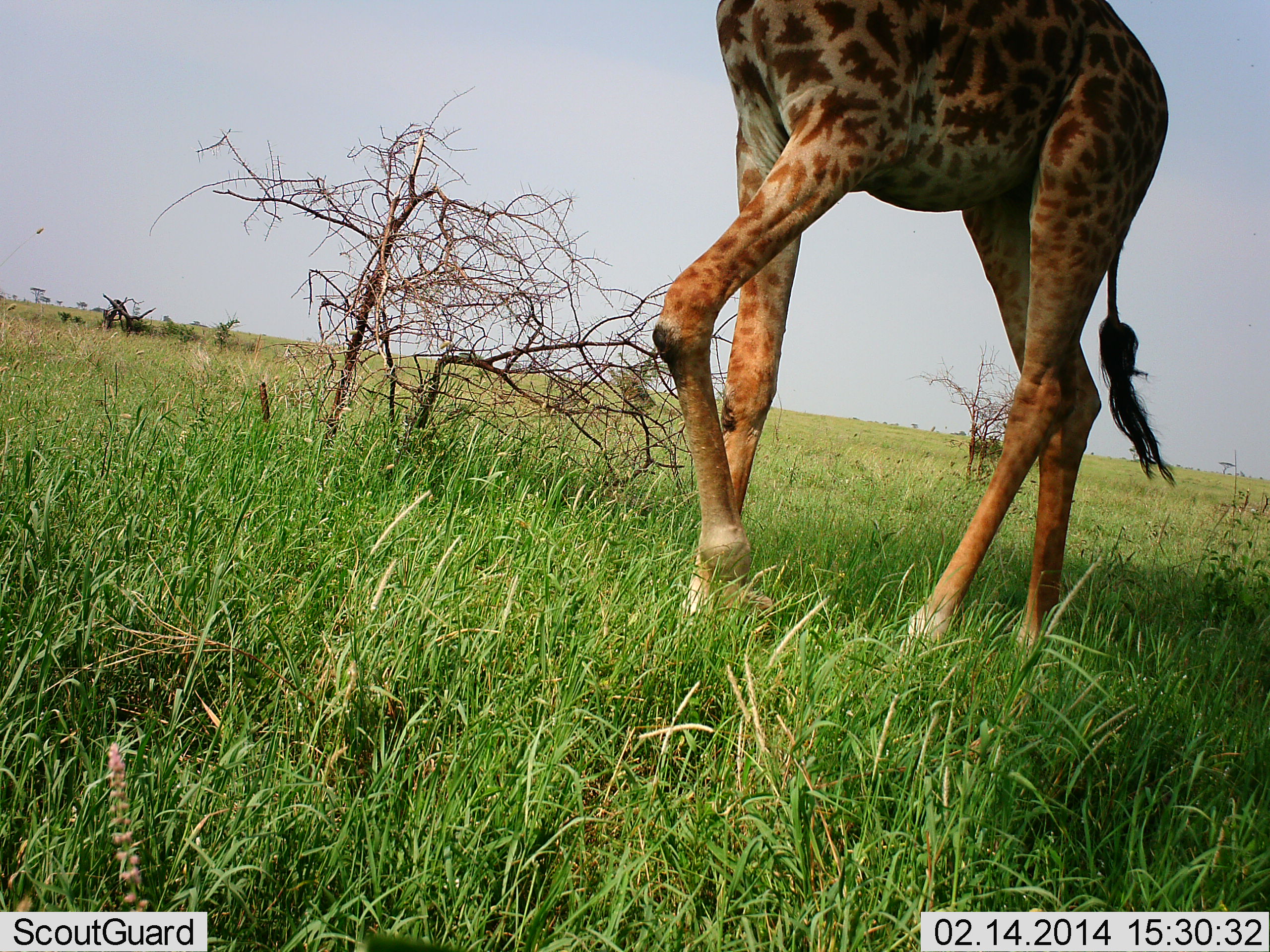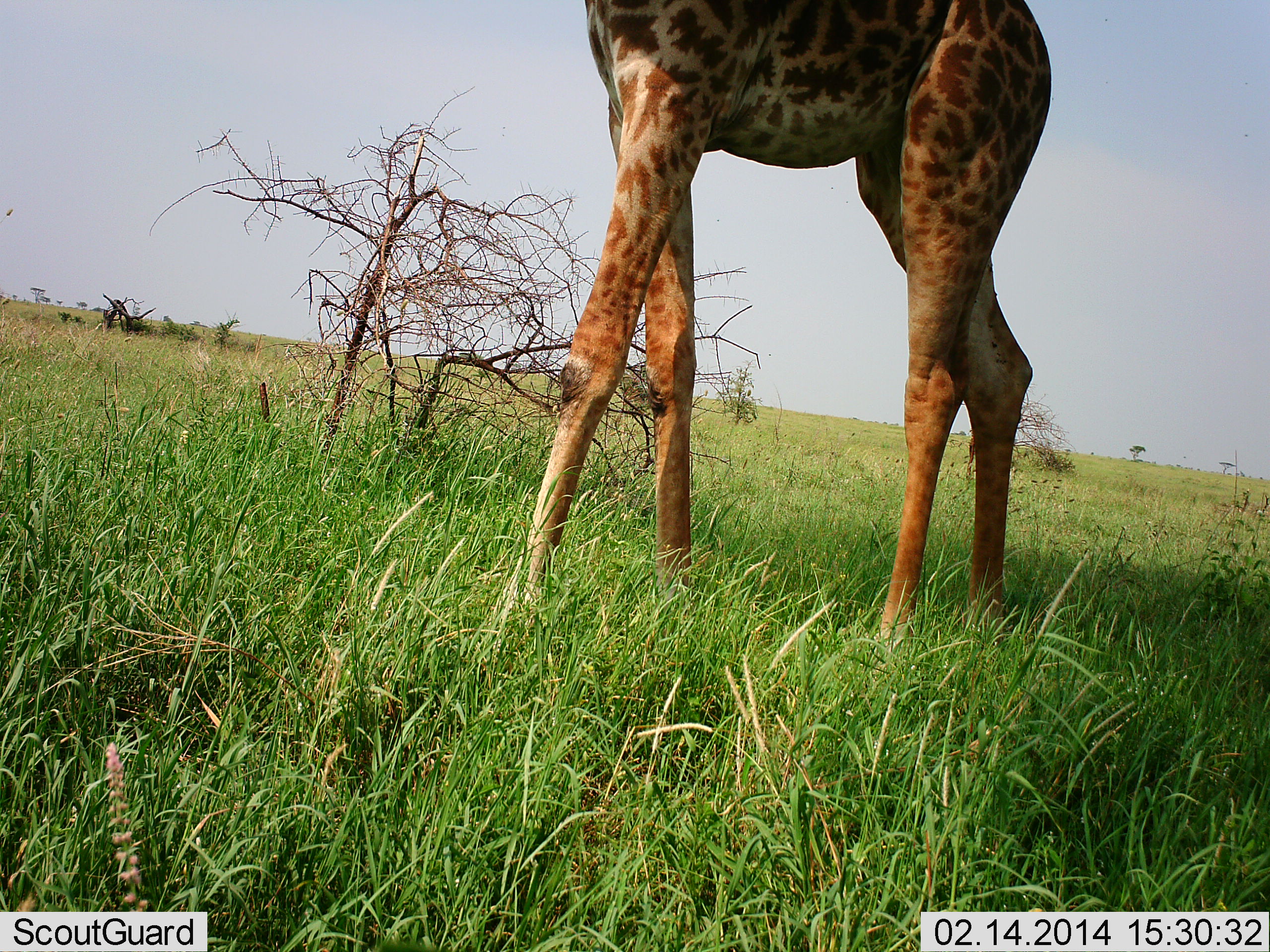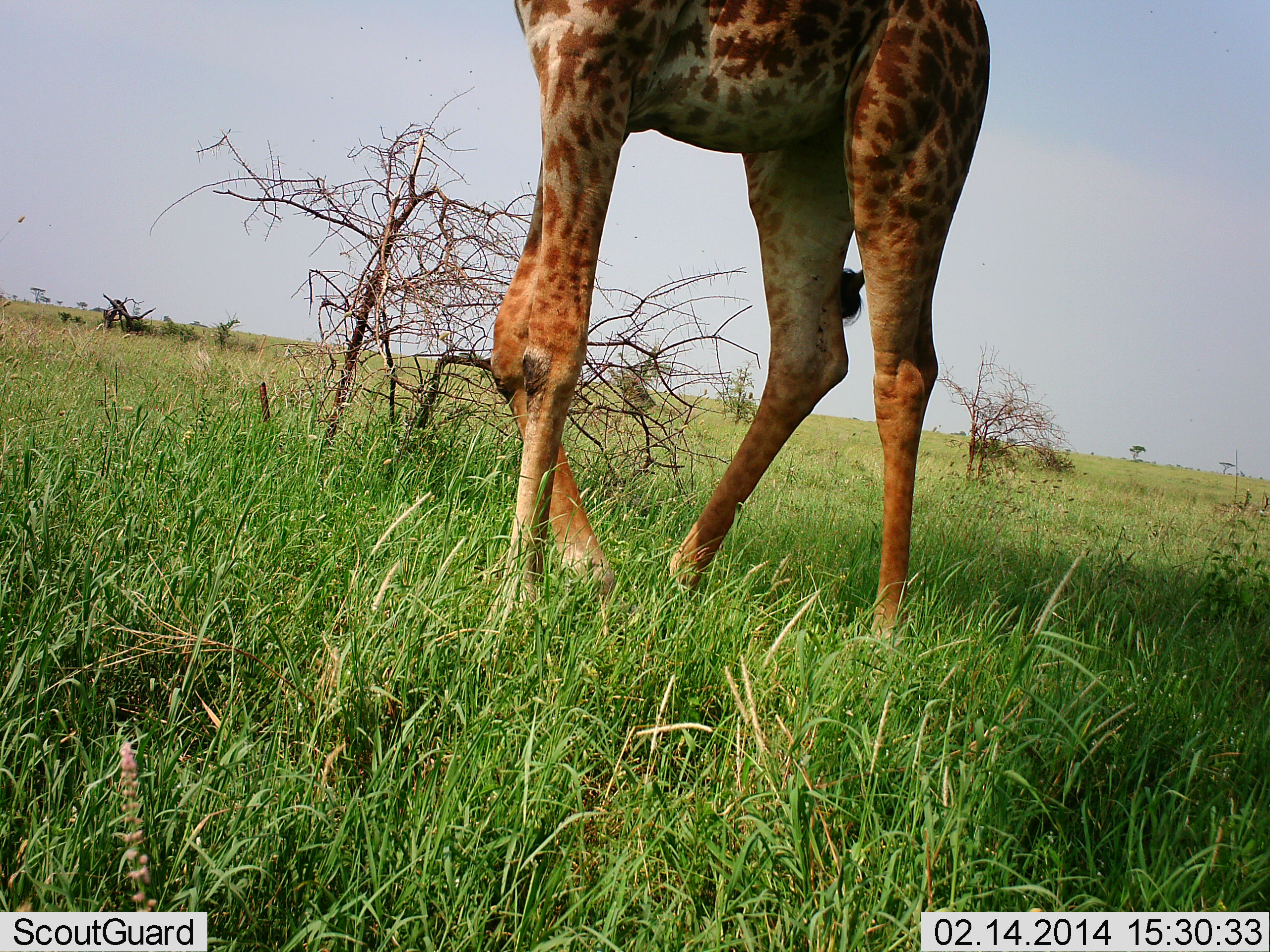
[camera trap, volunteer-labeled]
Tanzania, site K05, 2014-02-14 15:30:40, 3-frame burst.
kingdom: Animalia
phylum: Chordata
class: Mammalia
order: Artiodactyla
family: Giraffidae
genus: Giraffa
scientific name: Giraffa camelopardalis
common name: giraffe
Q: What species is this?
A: Giraffe (Giraffa camelopardalis).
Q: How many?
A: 1.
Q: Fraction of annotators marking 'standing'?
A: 20%.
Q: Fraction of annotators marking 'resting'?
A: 0%.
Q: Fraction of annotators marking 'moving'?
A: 80%.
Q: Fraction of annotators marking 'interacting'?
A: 0%.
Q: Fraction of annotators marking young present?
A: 0%.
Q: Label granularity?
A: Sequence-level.